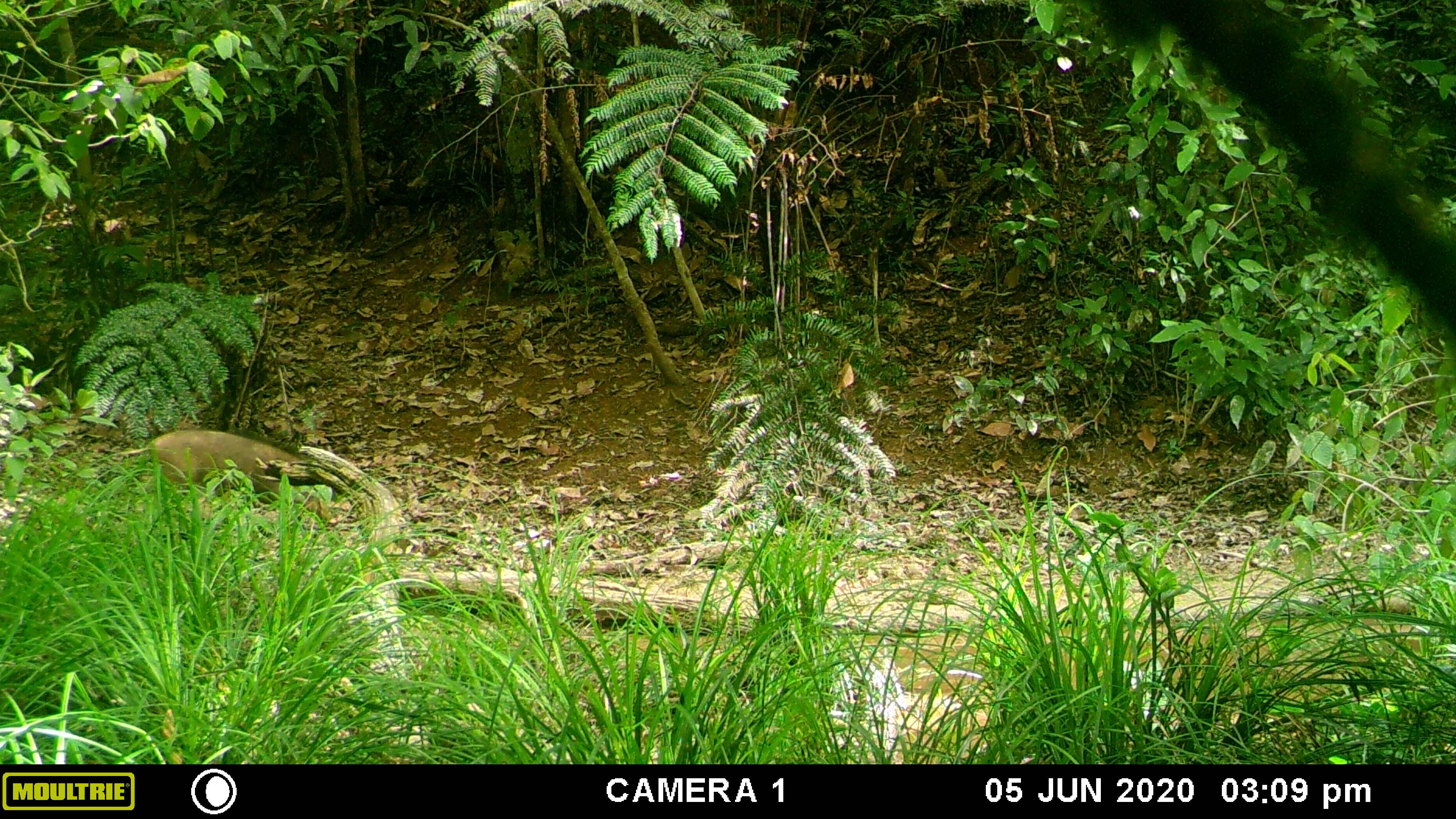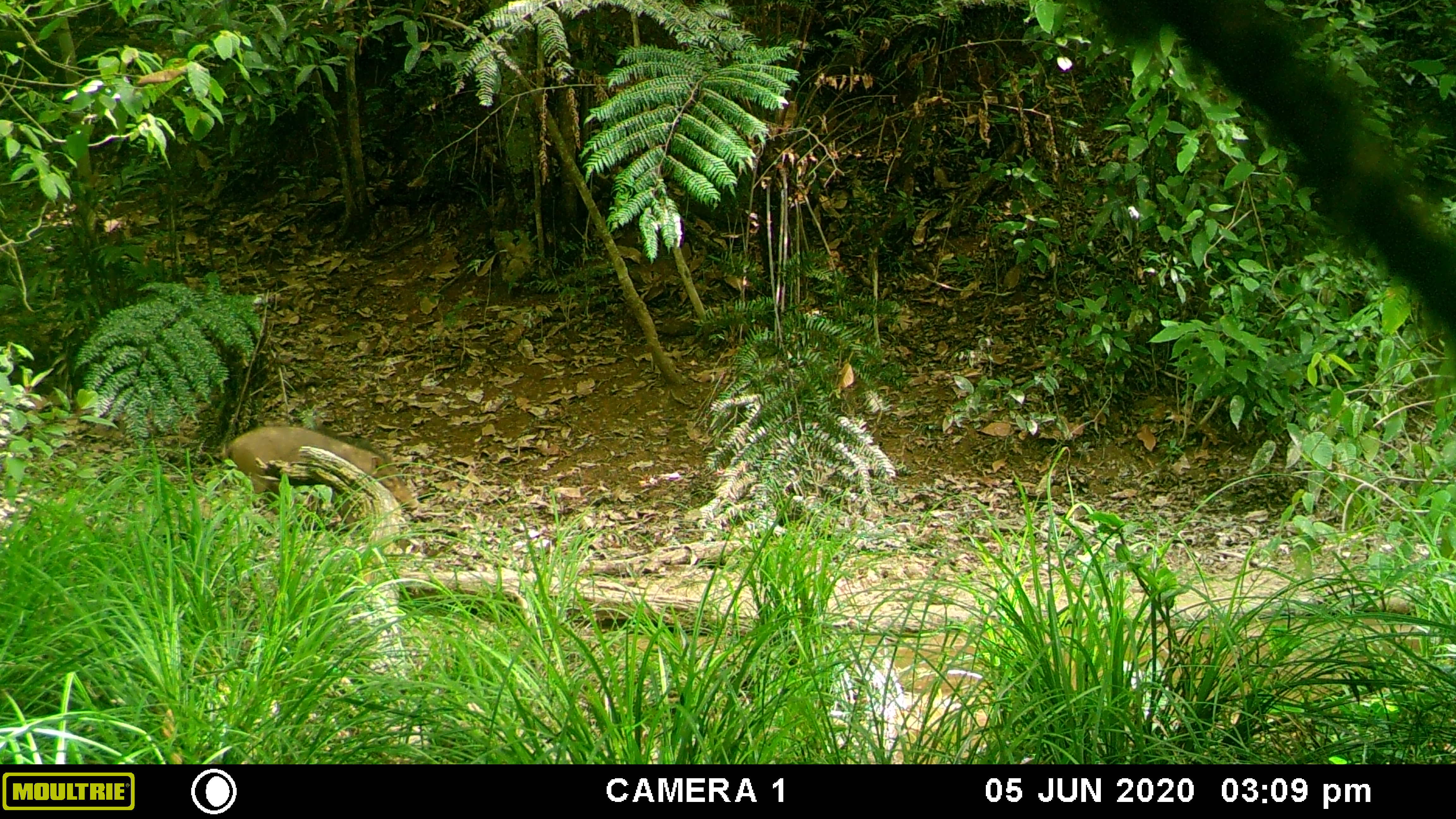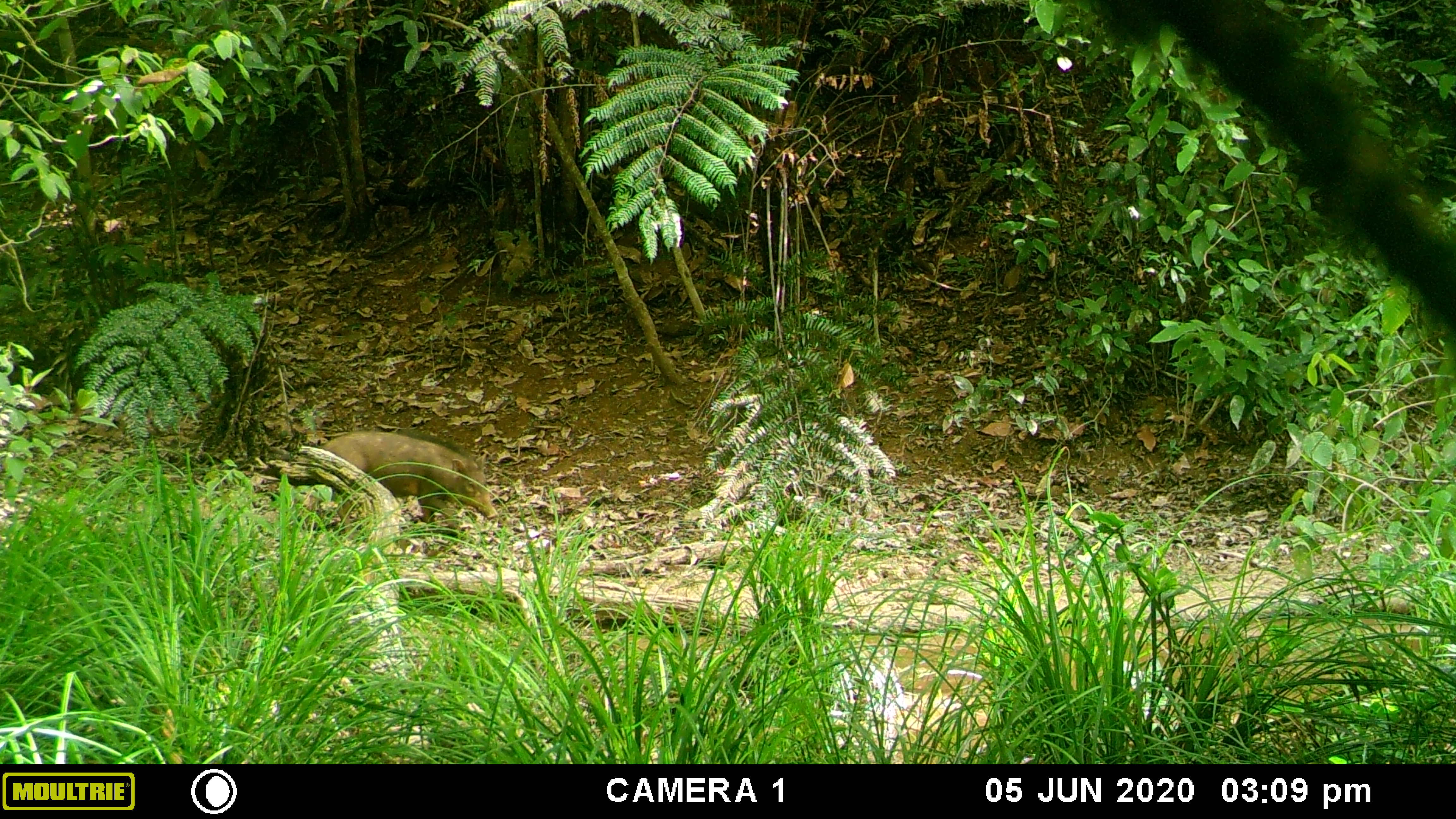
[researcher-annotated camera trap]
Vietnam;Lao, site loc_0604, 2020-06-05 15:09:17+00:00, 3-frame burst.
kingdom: Animalia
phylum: Chordata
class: Mammalia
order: Artiodactyla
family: Suidae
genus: Sus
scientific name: Sus scrofa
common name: eurasian wild pig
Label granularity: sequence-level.